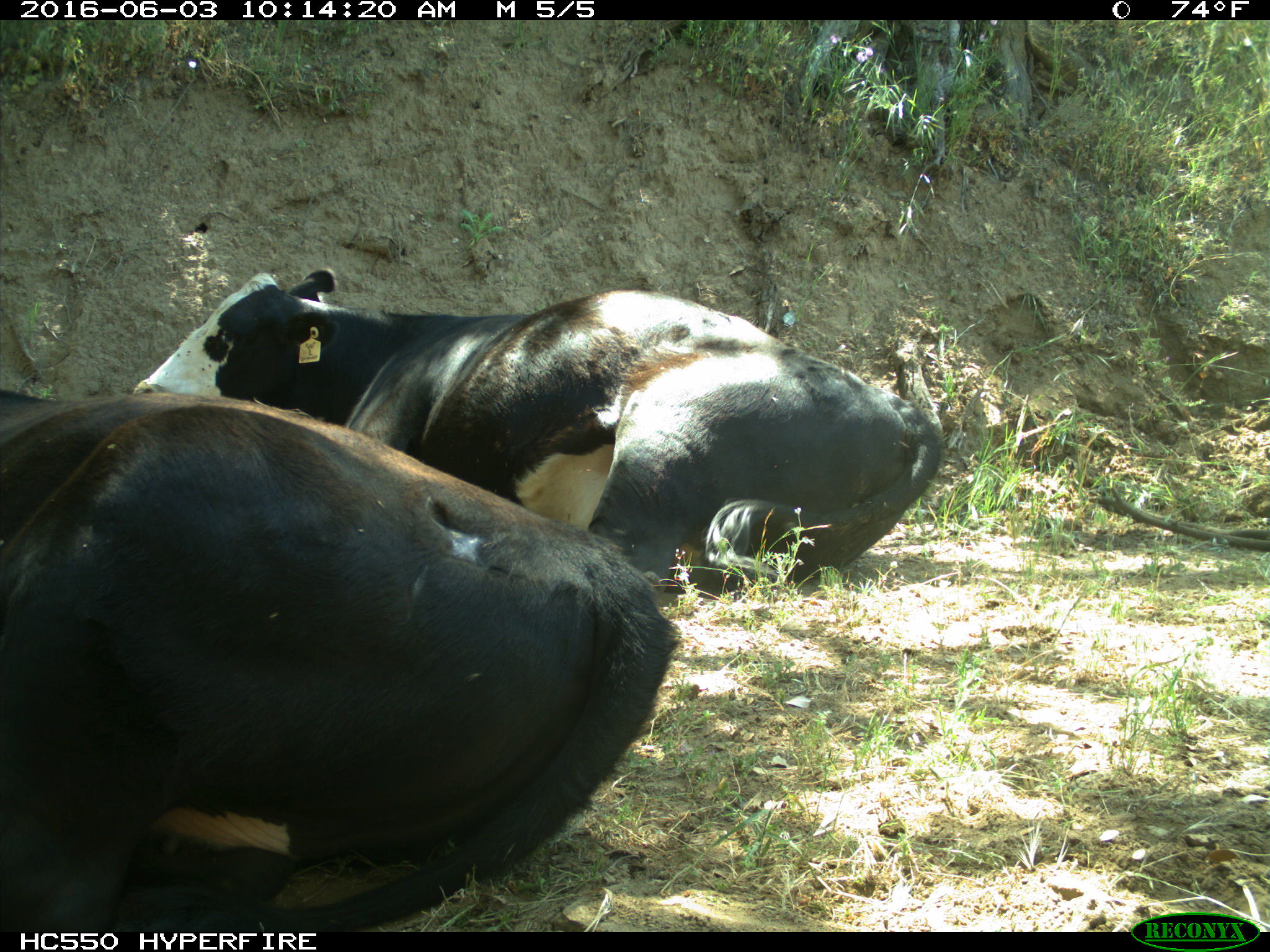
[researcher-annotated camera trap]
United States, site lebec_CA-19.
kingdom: Animalia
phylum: Chordata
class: Mammalia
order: Artiodactyla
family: Bovidae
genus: Bos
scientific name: Bos taurus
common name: domestic cow